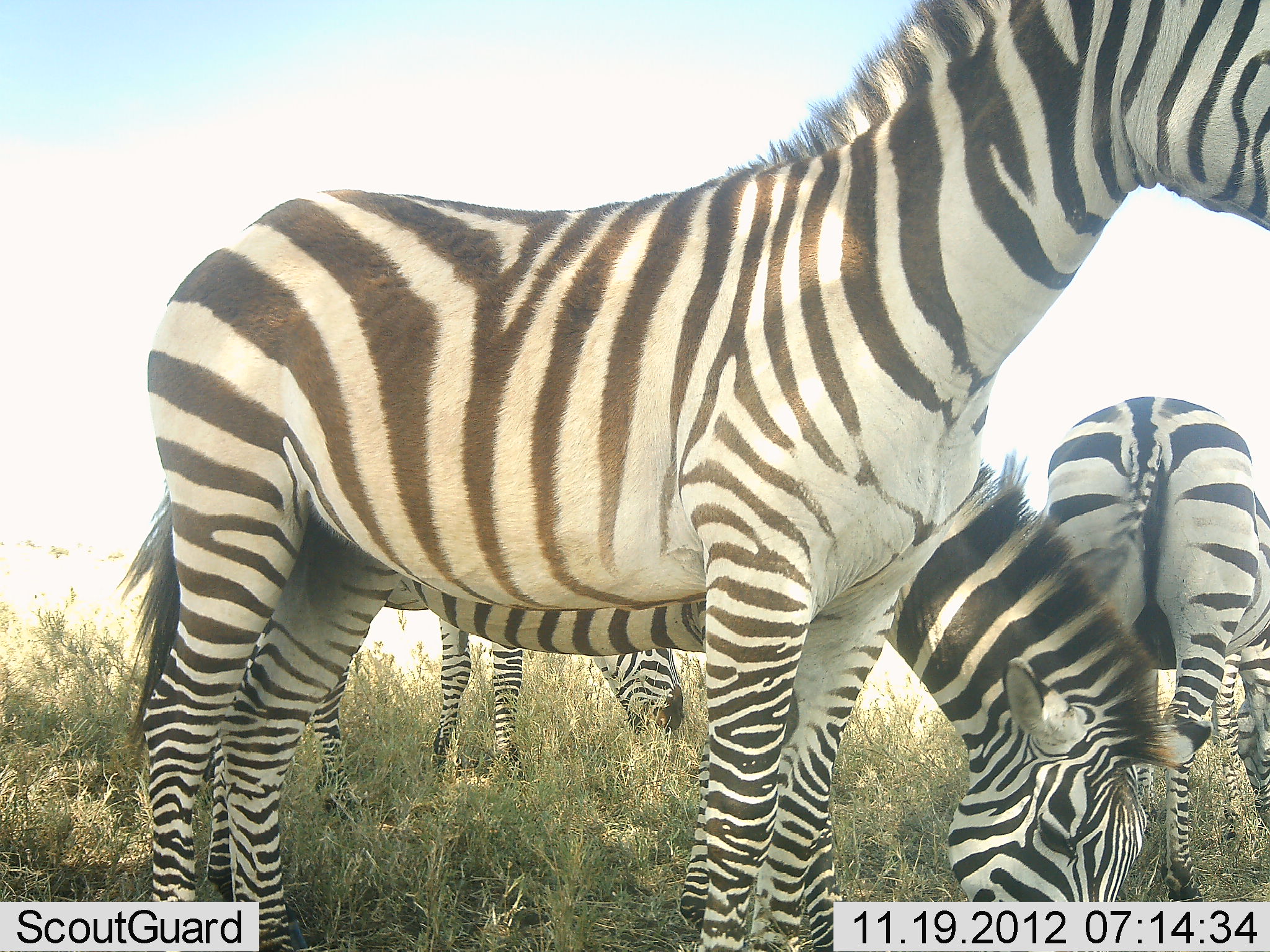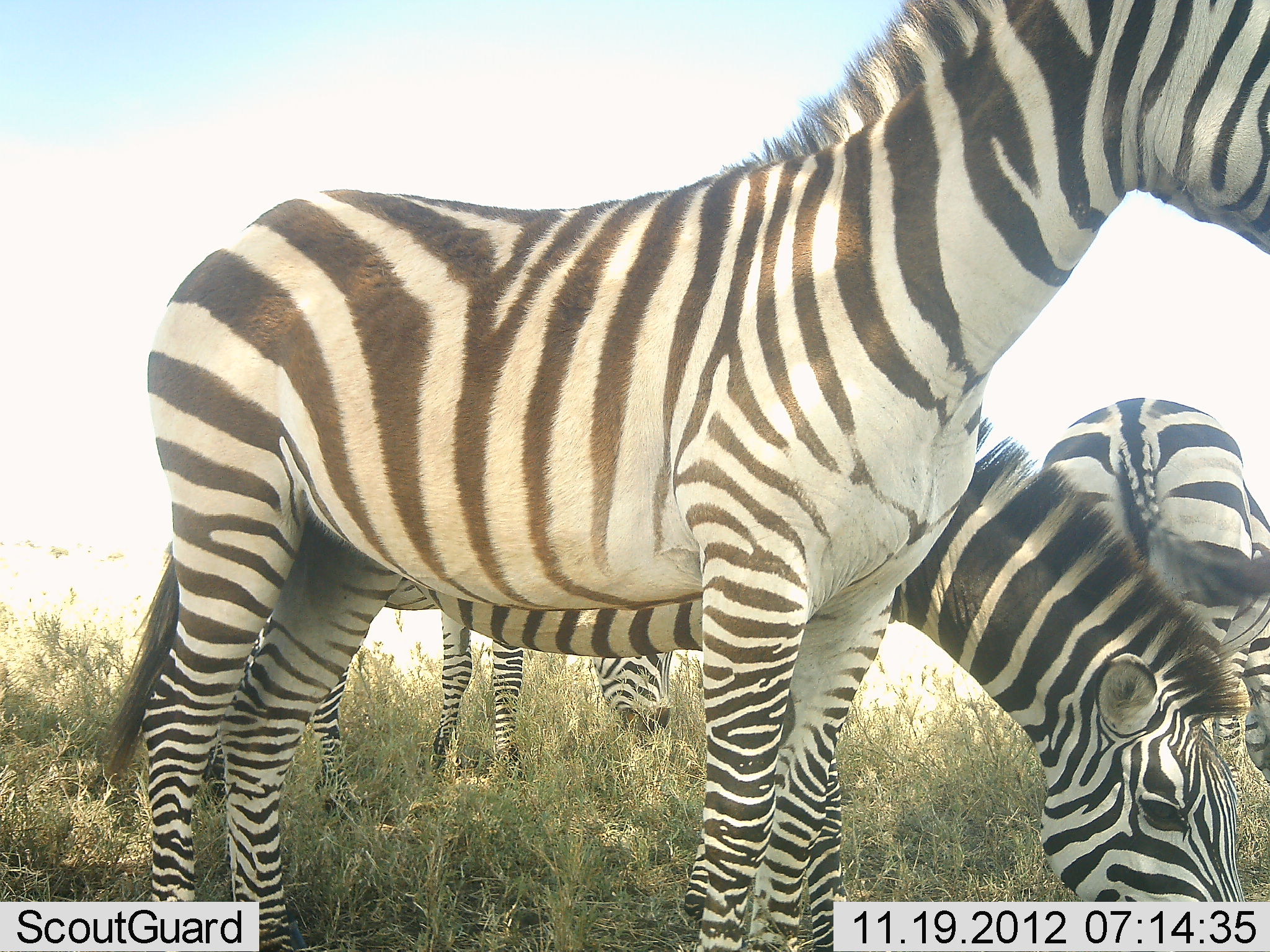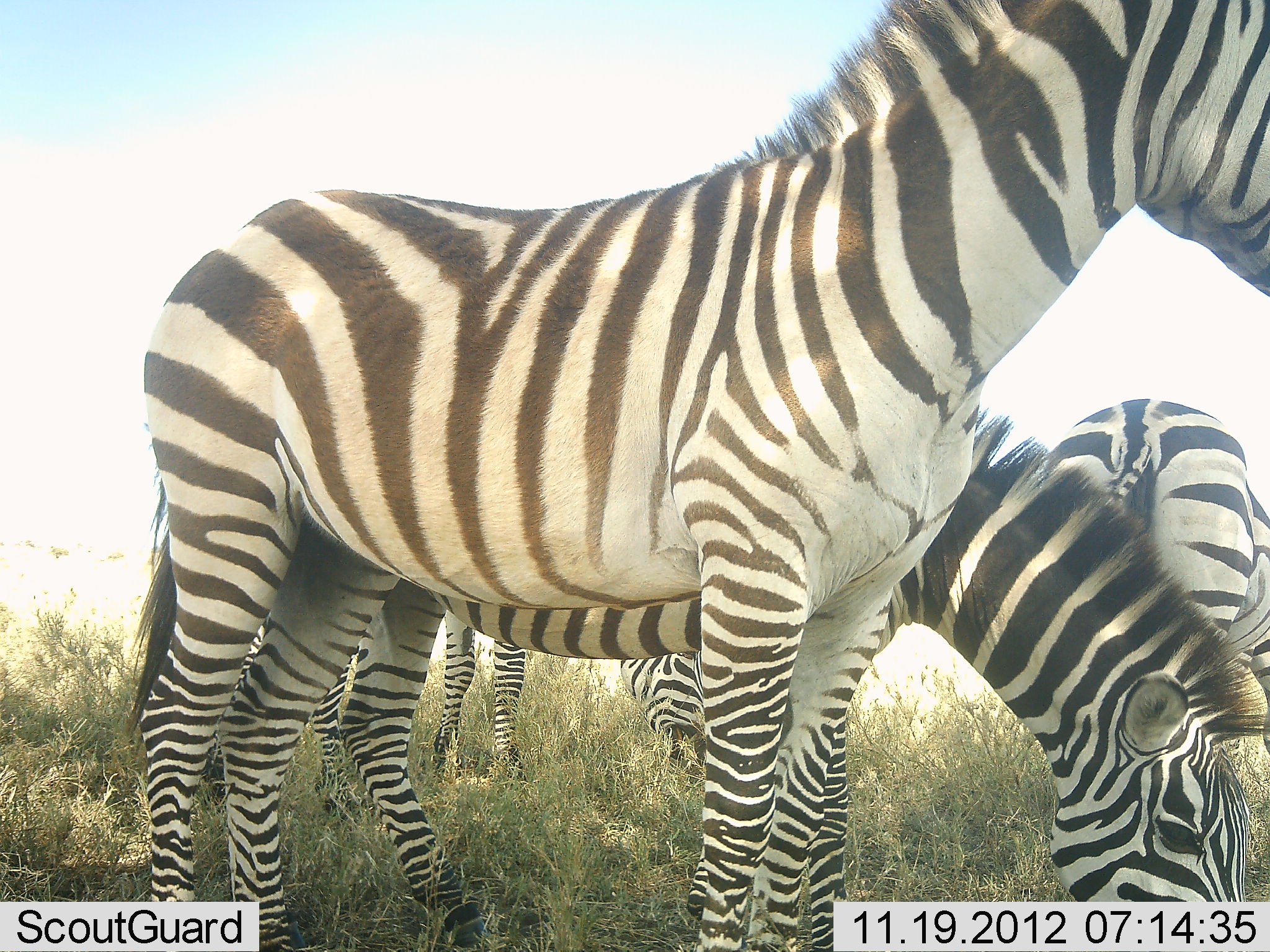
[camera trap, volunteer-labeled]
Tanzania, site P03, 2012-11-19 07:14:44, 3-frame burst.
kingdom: Animalia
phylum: Chordata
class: Mammalia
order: Perissodactyla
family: Equidae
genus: Equus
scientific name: Equus quagga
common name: plains zebra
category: zebra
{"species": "zebra (plains zebra) (Equus quagga)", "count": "4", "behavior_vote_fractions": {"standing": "100%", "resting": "0%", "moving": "0%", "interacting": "0%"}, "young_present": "0%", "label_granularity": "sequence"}